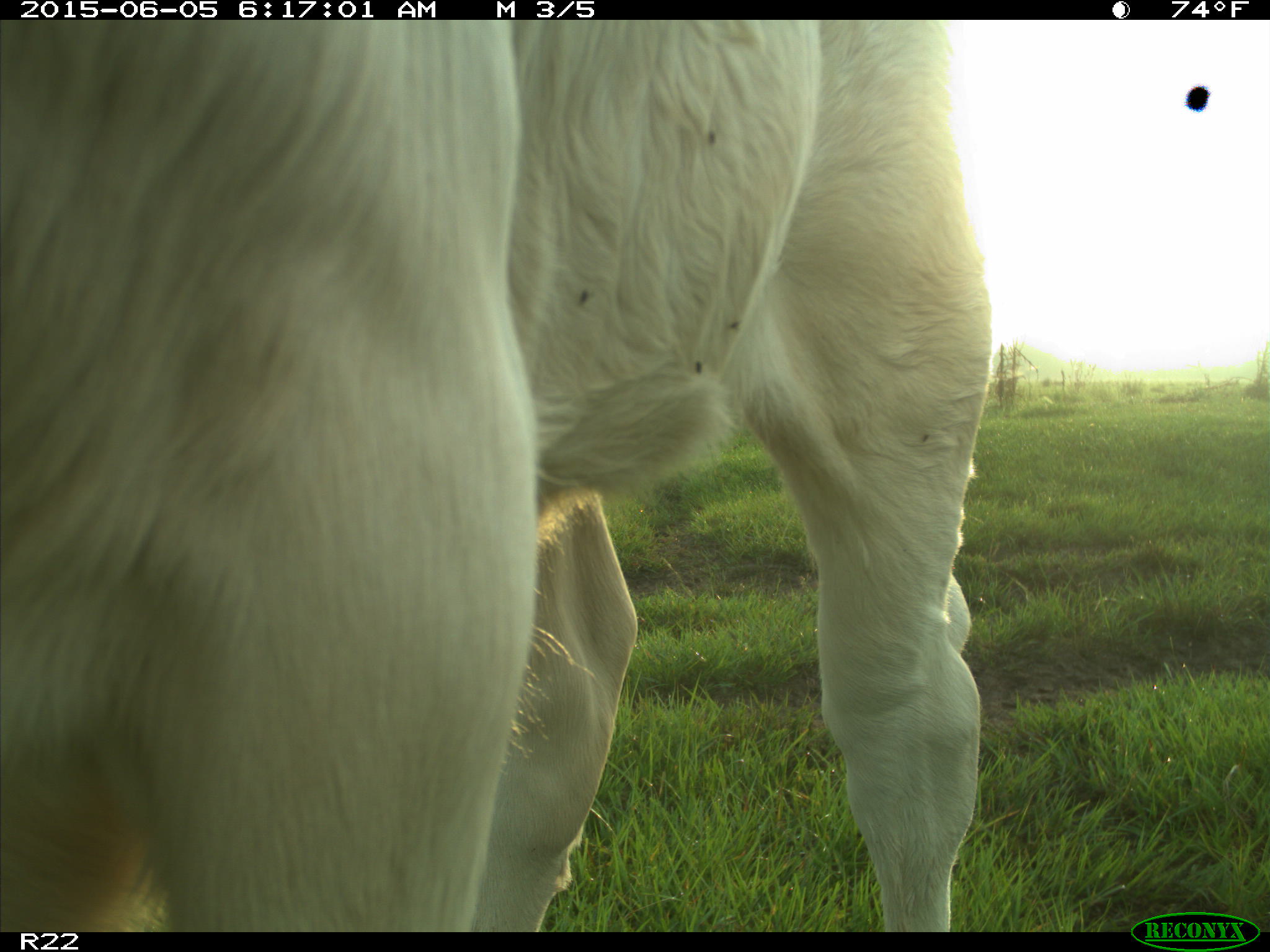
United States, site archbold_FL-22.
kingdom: Animalia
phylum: Chordata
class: Mammalia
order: Artiodactyla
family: Bovidae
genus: Bos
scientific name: Bos taurus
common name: domestic cow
Bos taurus (domestic cow).